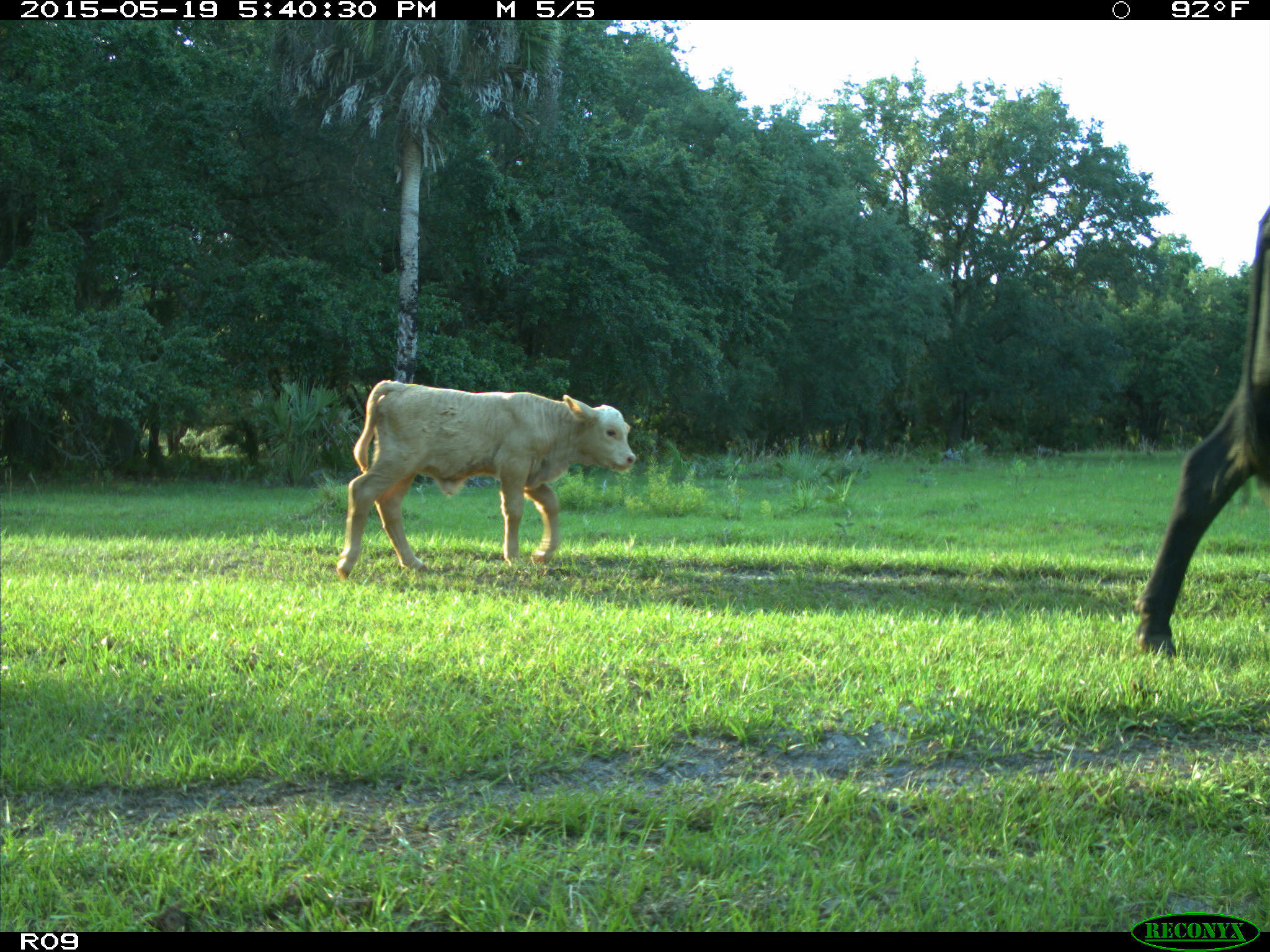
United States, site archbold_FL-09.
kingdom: Animalia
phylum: Chordata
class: Mammalia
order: Artiodactyla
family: Bovidae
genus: Bos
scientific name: Bos taurus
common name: domestic cow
Bos taurus (domestic cow).